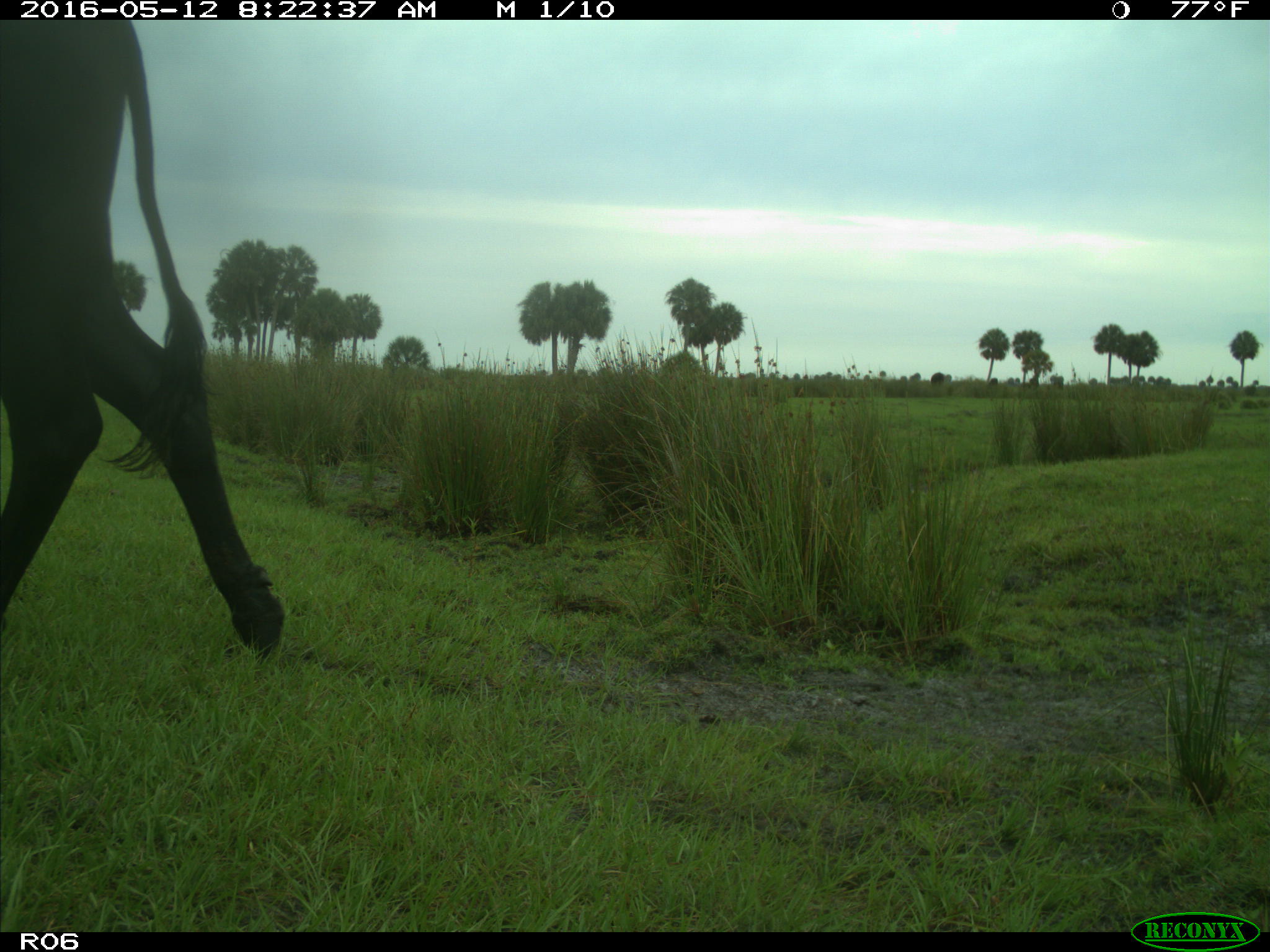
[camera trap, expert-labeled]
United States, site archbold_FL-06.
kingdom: Animalia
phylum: Chordata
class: Mammalia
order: Artiodactyla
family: Bovidae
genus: Bos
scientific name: Bos taurus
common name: domestic cow